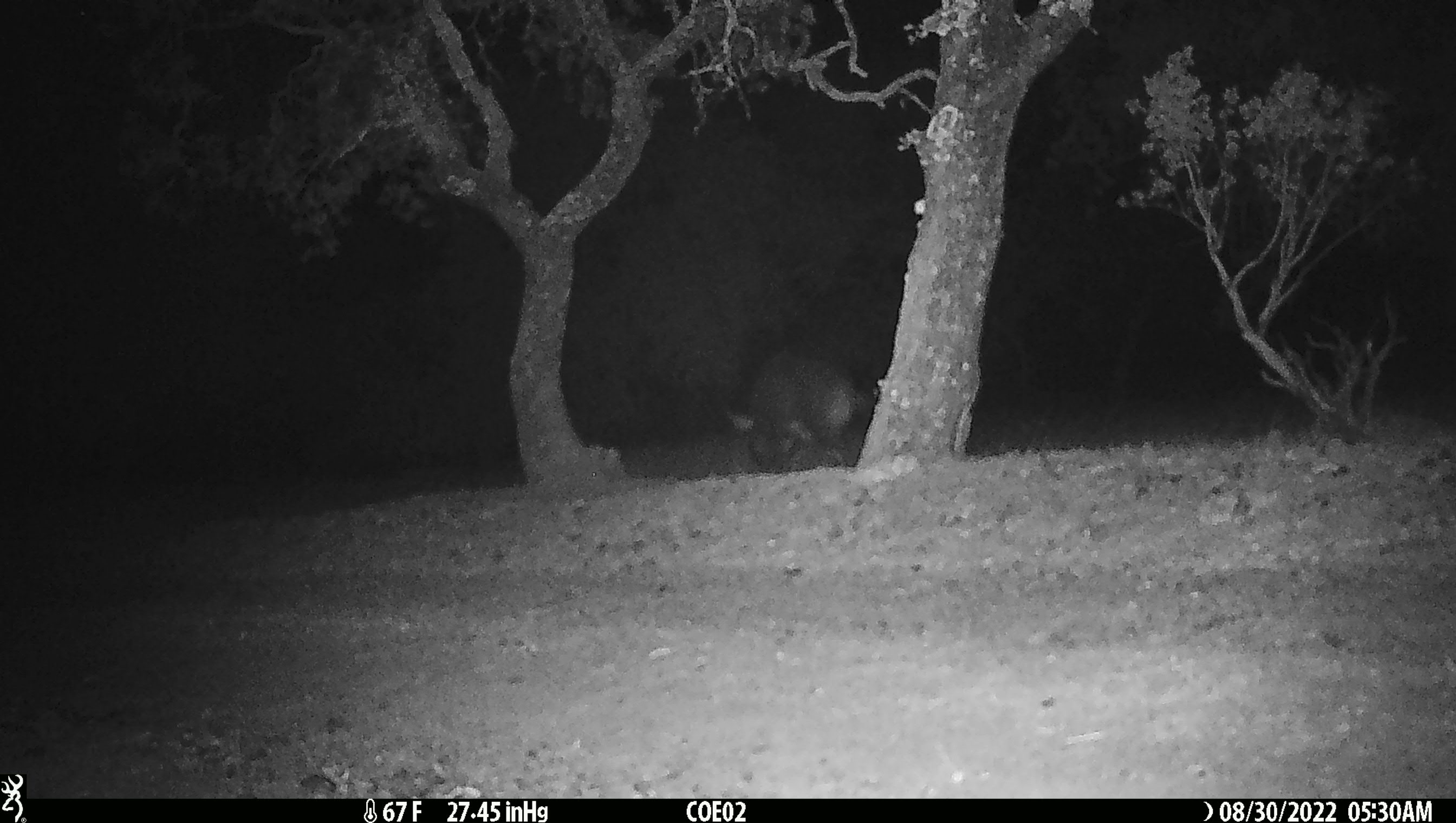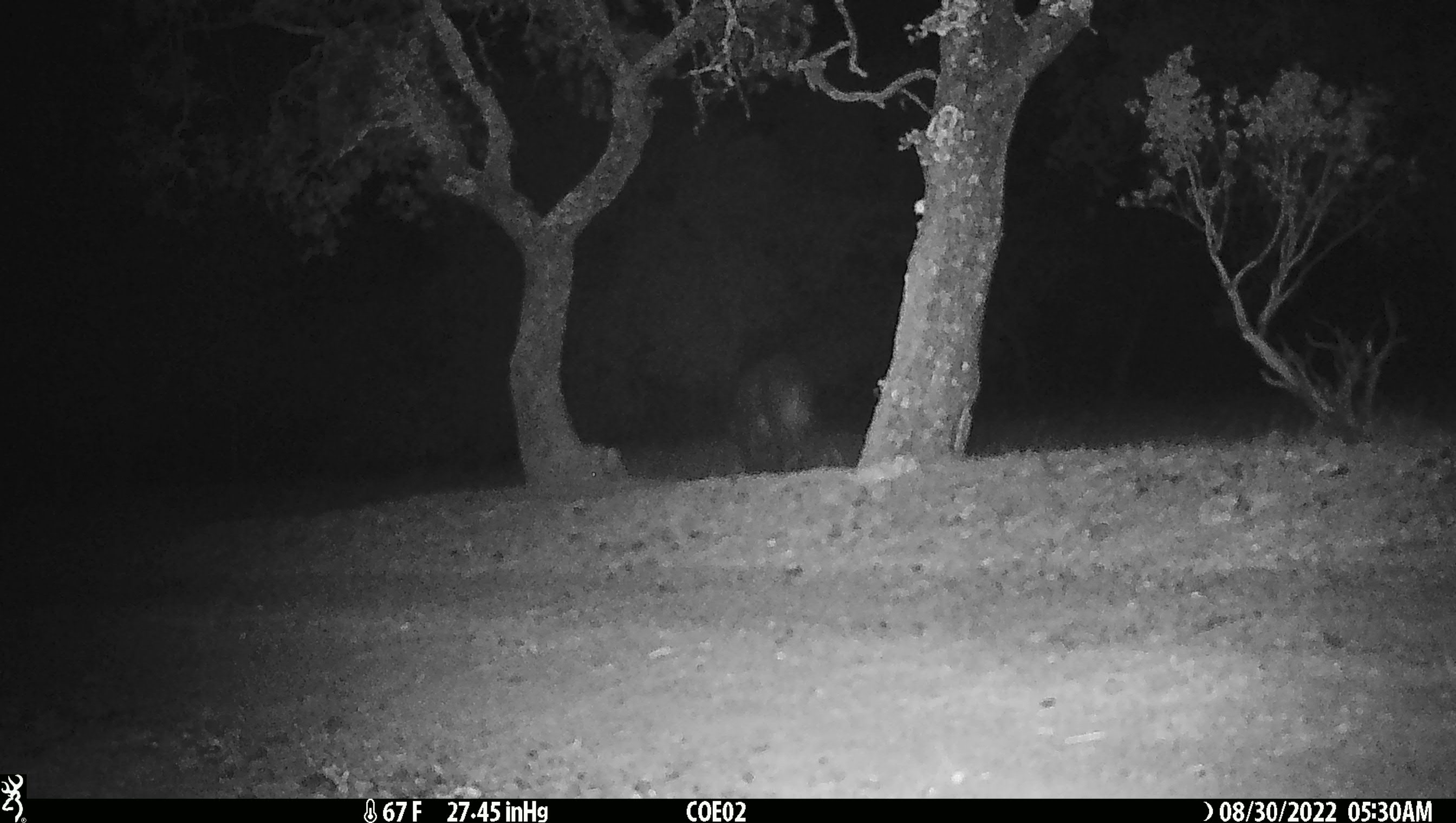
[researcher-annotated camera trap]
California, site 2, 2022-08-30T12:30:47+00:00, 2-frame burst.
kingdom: Animalia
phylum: Chordata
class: Mammalia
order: Artiodactyla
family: Suidae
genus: Sus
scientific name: Sus scrofa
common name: wild boar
Wild boar (Sus scrofa).